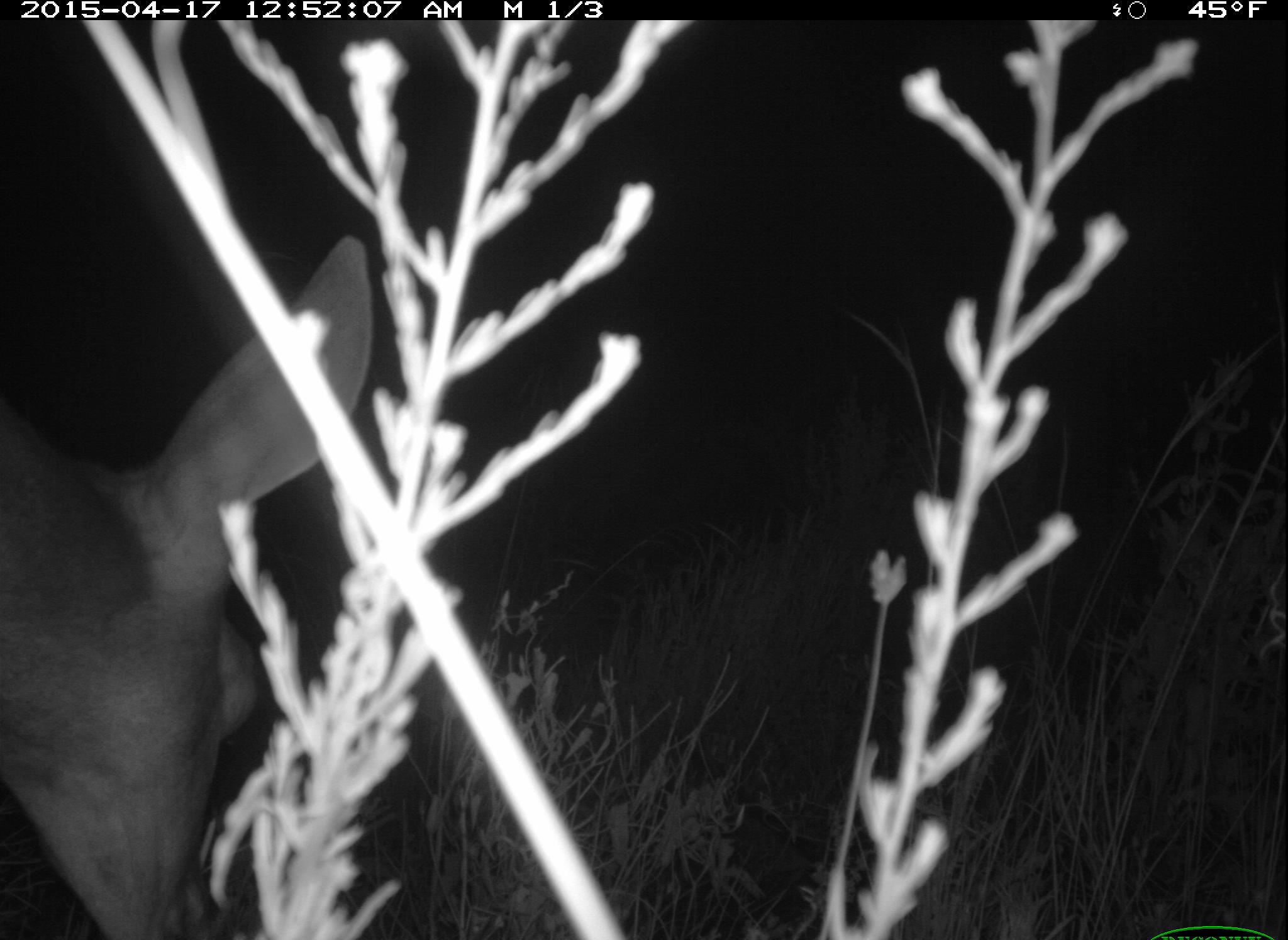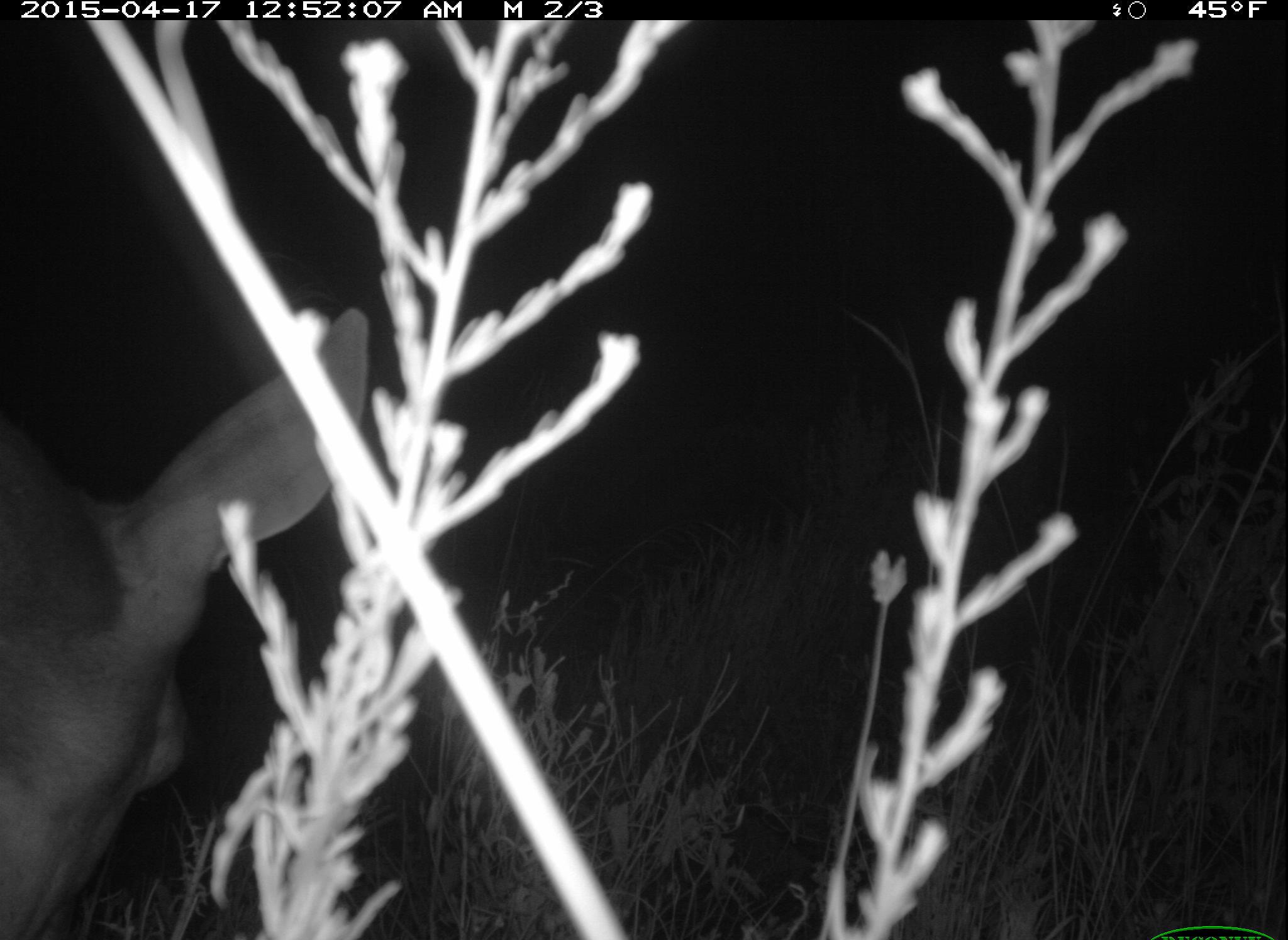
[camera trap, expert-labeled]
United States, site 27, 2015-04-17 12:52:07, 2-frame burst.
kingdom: Animalia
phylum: Chordata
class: Mammalia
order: Artiodactyla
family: Cervidae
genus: Odocoileus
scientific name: Odocoileus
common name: deer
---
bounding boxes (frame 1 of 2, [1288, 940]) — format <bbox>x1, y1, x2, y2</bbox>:
deer: <bbox>0, 234, 374, 939</bbox>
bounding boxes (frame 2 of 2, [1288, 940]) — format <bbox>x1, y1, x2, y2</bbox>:
deer: <bbox>0, 307, 372, 940</bbox>